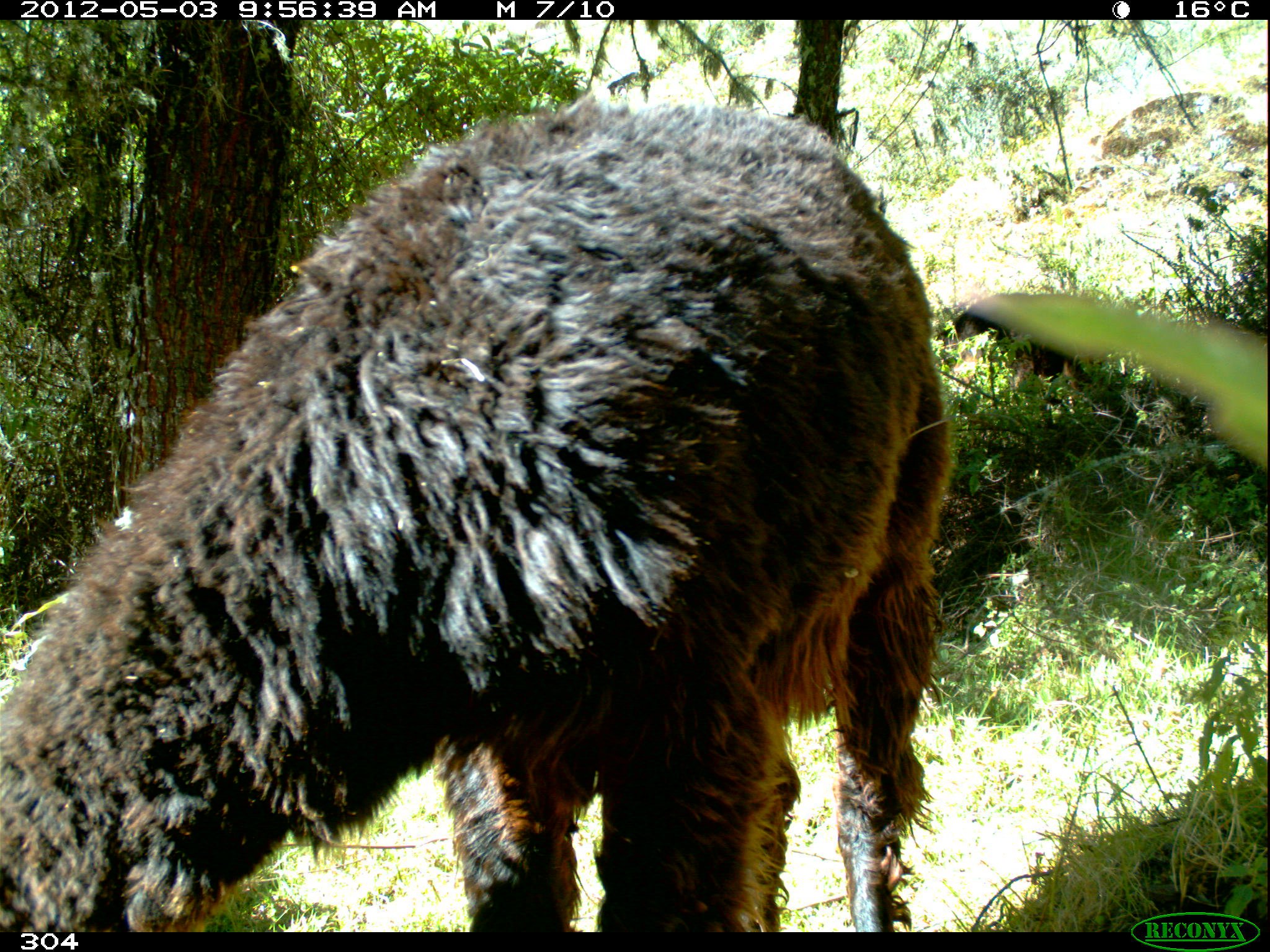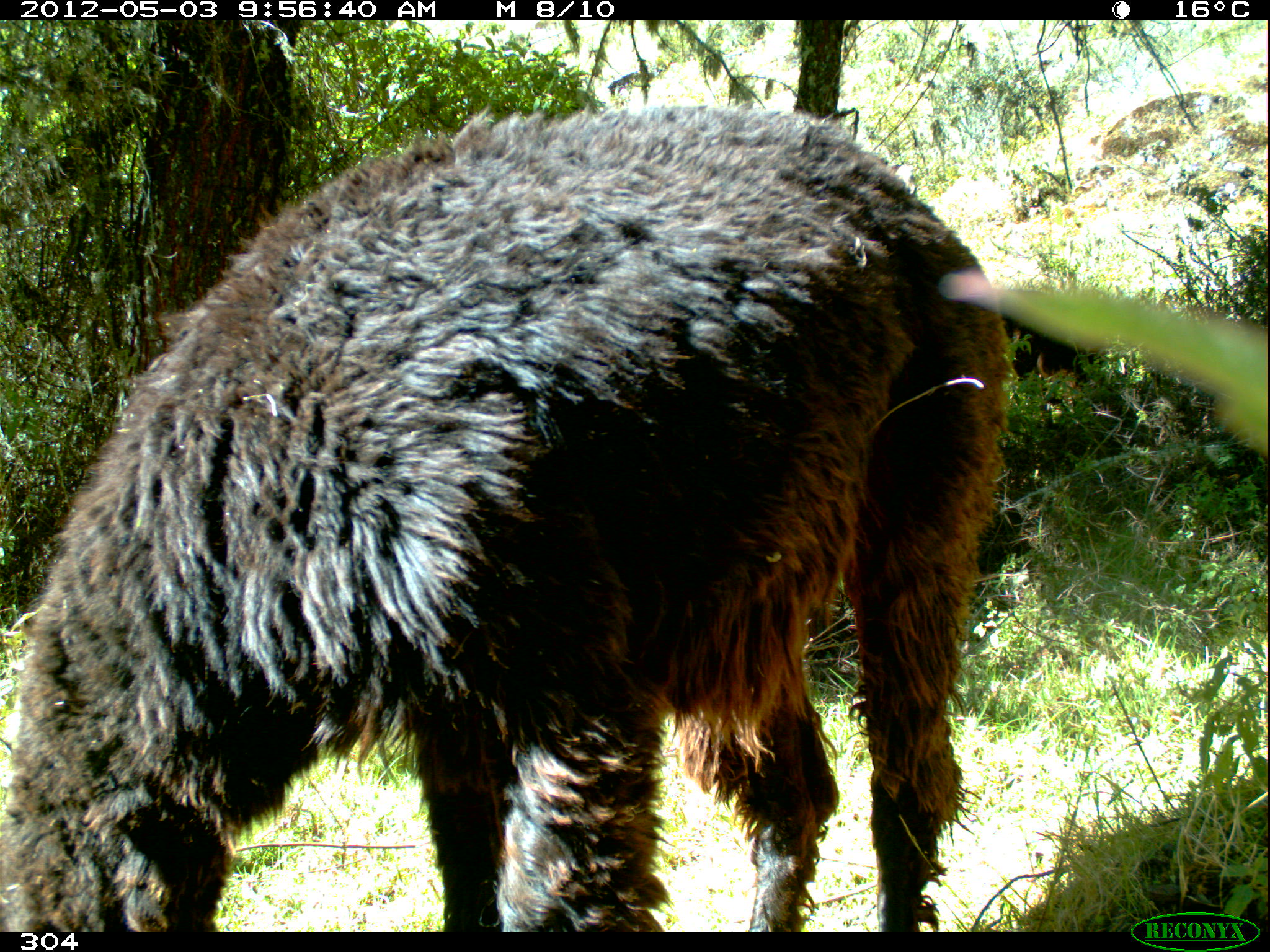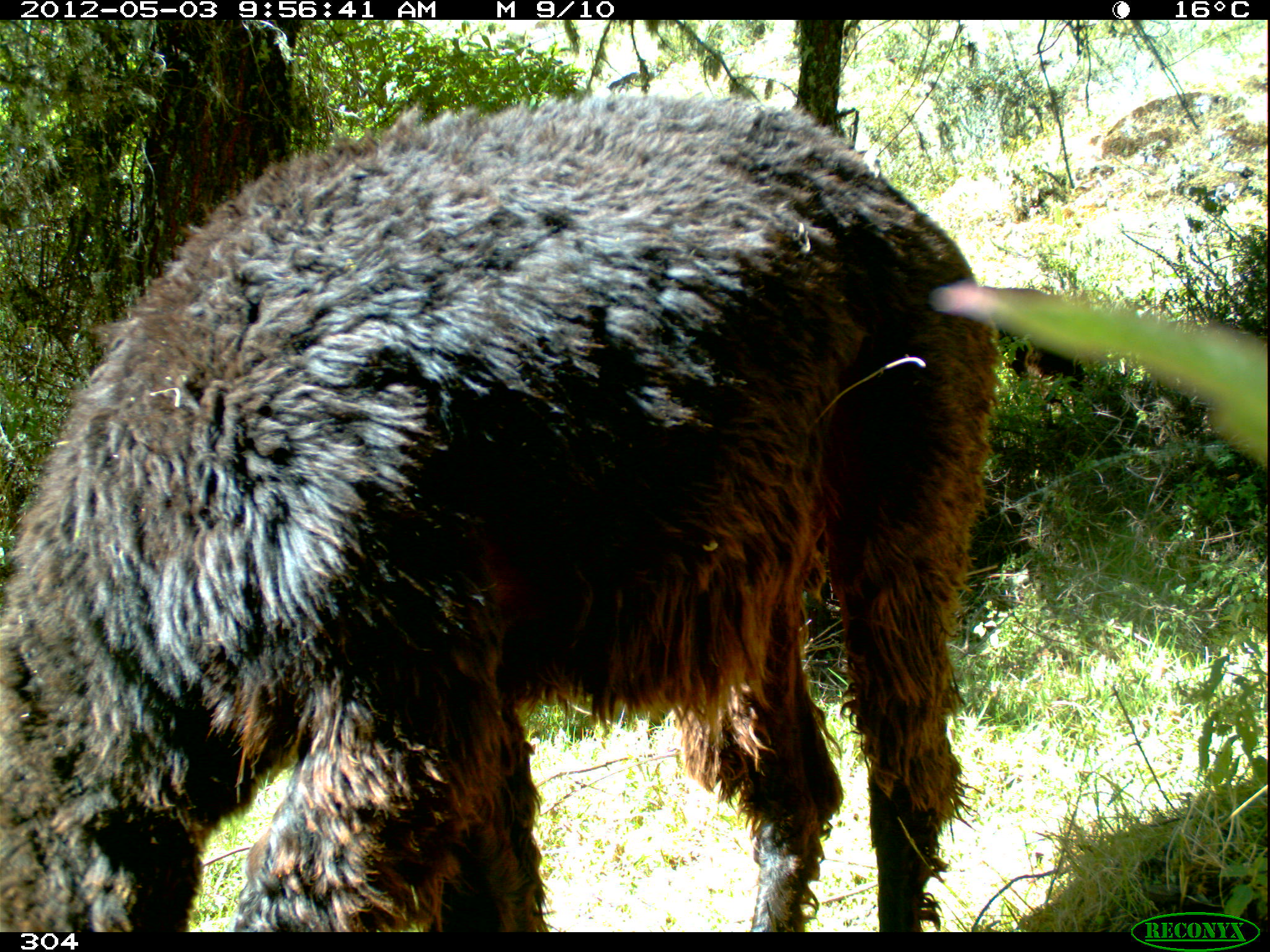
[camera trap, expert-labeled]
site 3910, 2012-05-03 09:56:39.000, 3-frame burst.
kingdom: Animalia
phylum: Chordata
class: Mammalia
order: Artiodactyla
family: Camelidae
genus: Vicugna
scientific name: Vicugna pacos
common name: alpaca